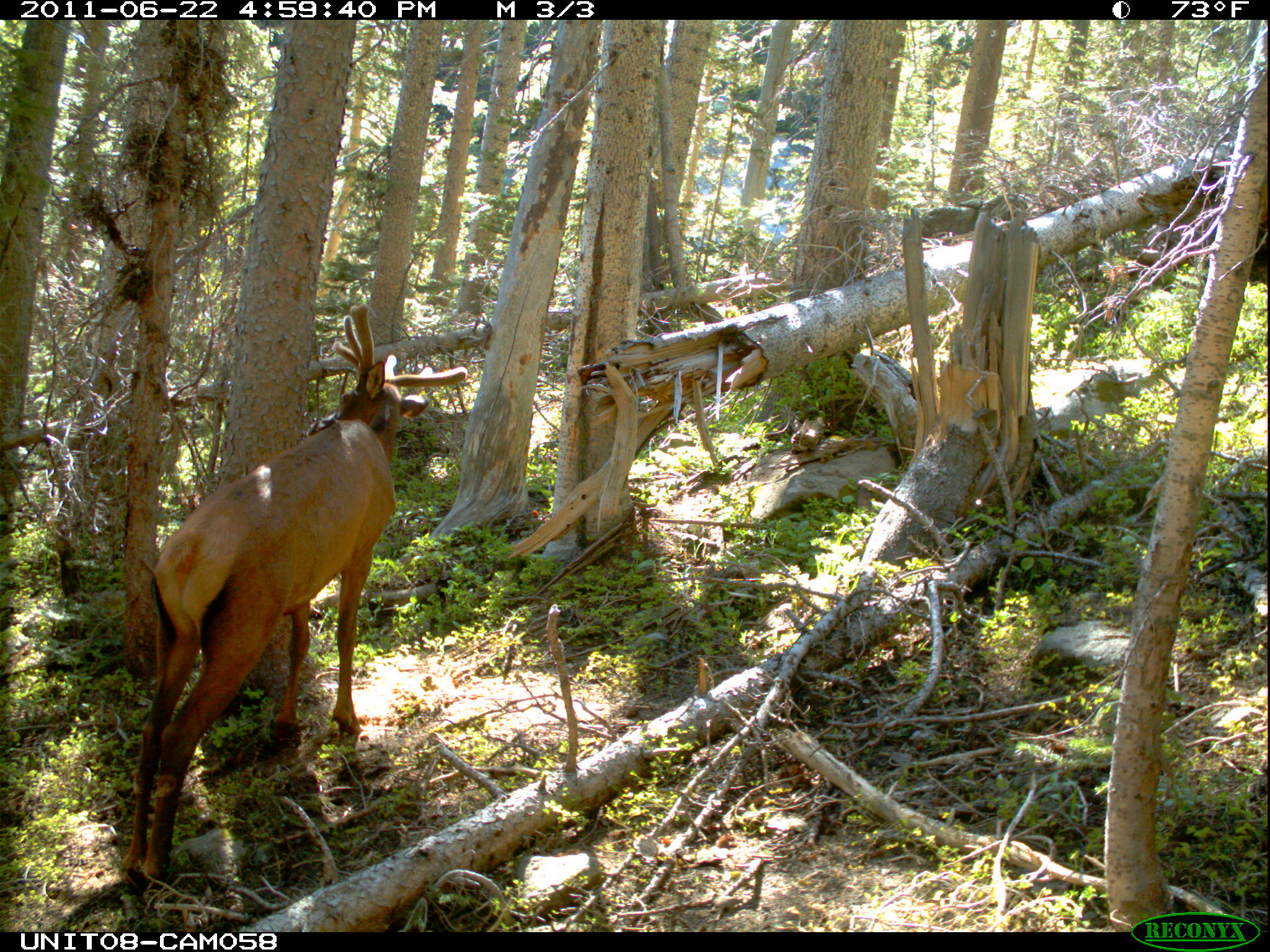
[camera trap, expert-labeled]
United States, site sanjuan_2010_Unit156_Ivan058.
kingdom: Animalia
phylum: Chordata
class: Mammalia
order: Artiodactyla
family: Cervidae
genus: Cervus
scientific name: Cervus elaphus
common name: red deer